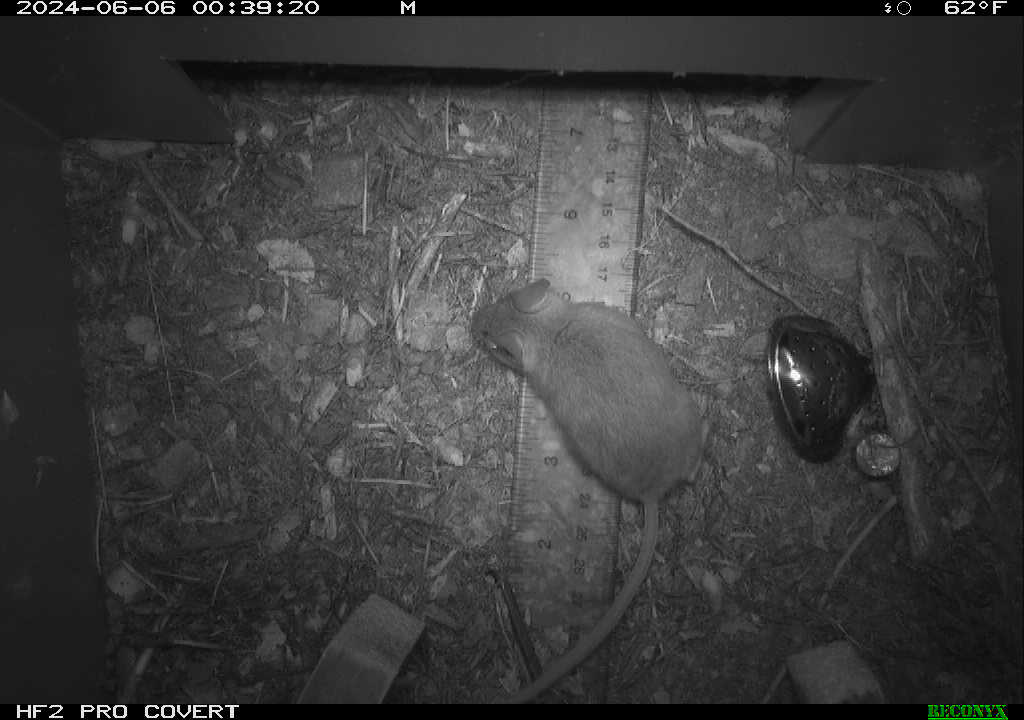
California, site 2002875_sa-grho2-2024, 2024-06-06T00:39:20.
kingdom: Animalia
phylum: Chordata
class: Mammalia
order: Rodentia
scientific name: Rodentia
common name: mouse species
Mouse species (Rodentia).